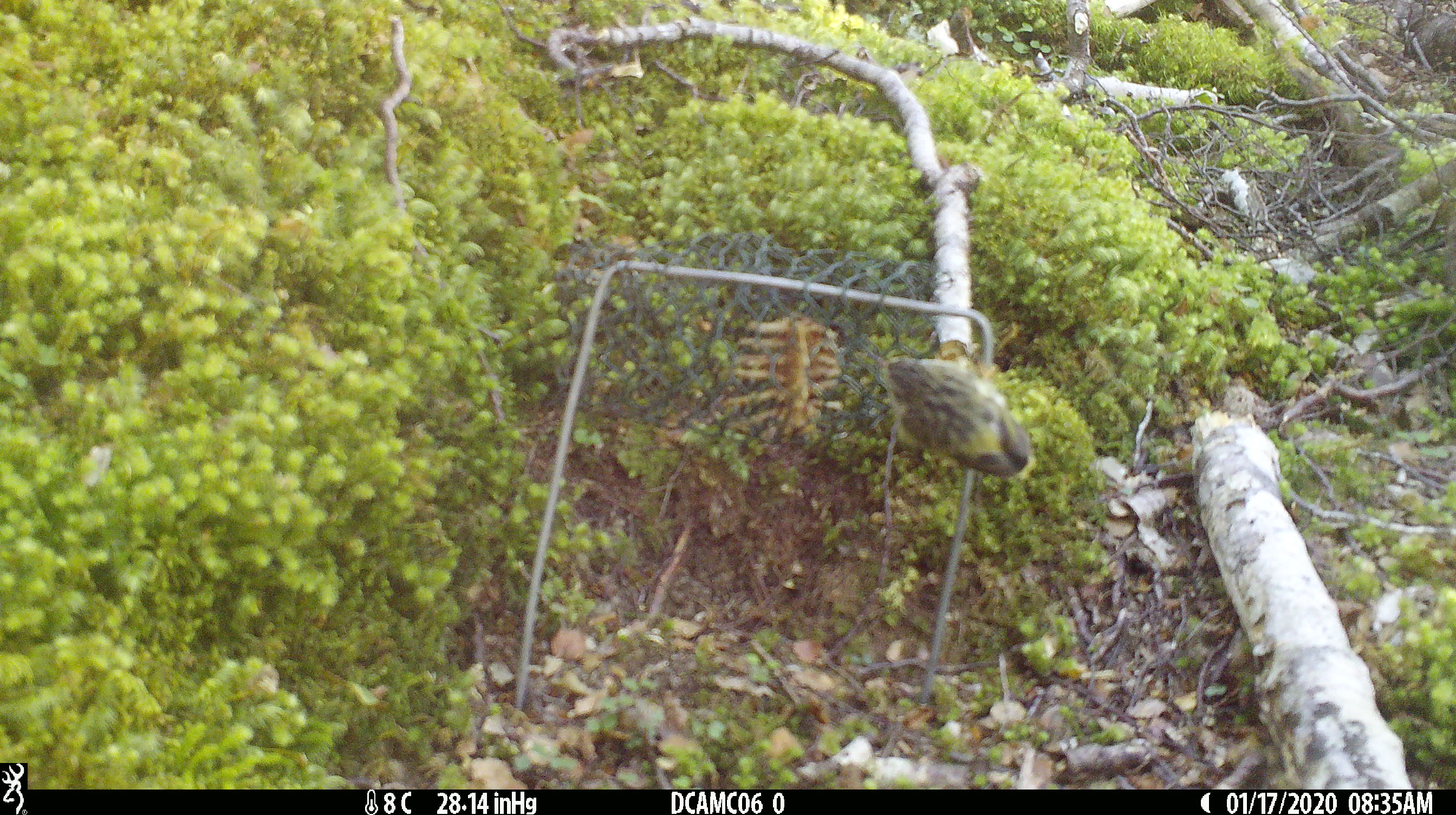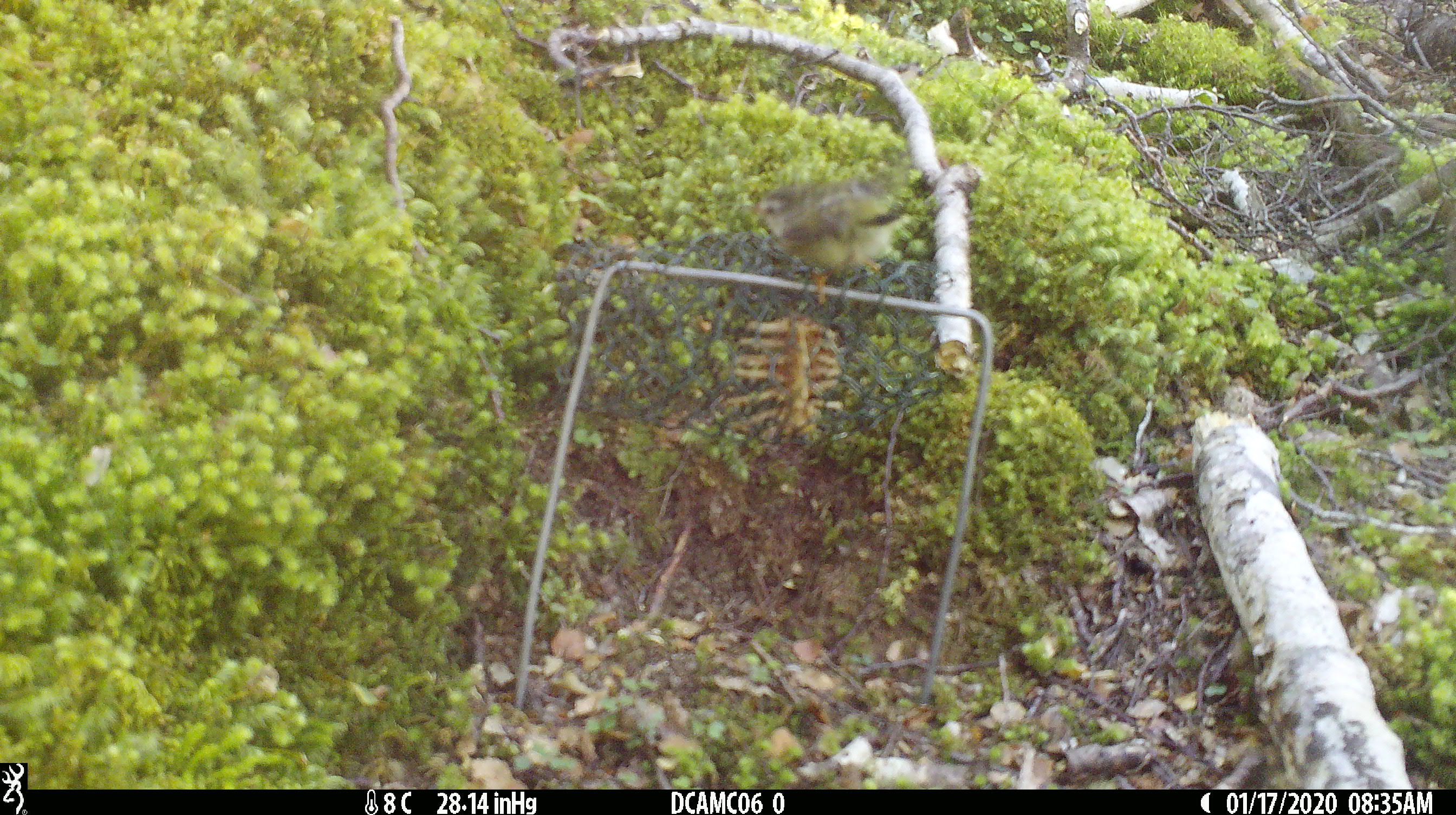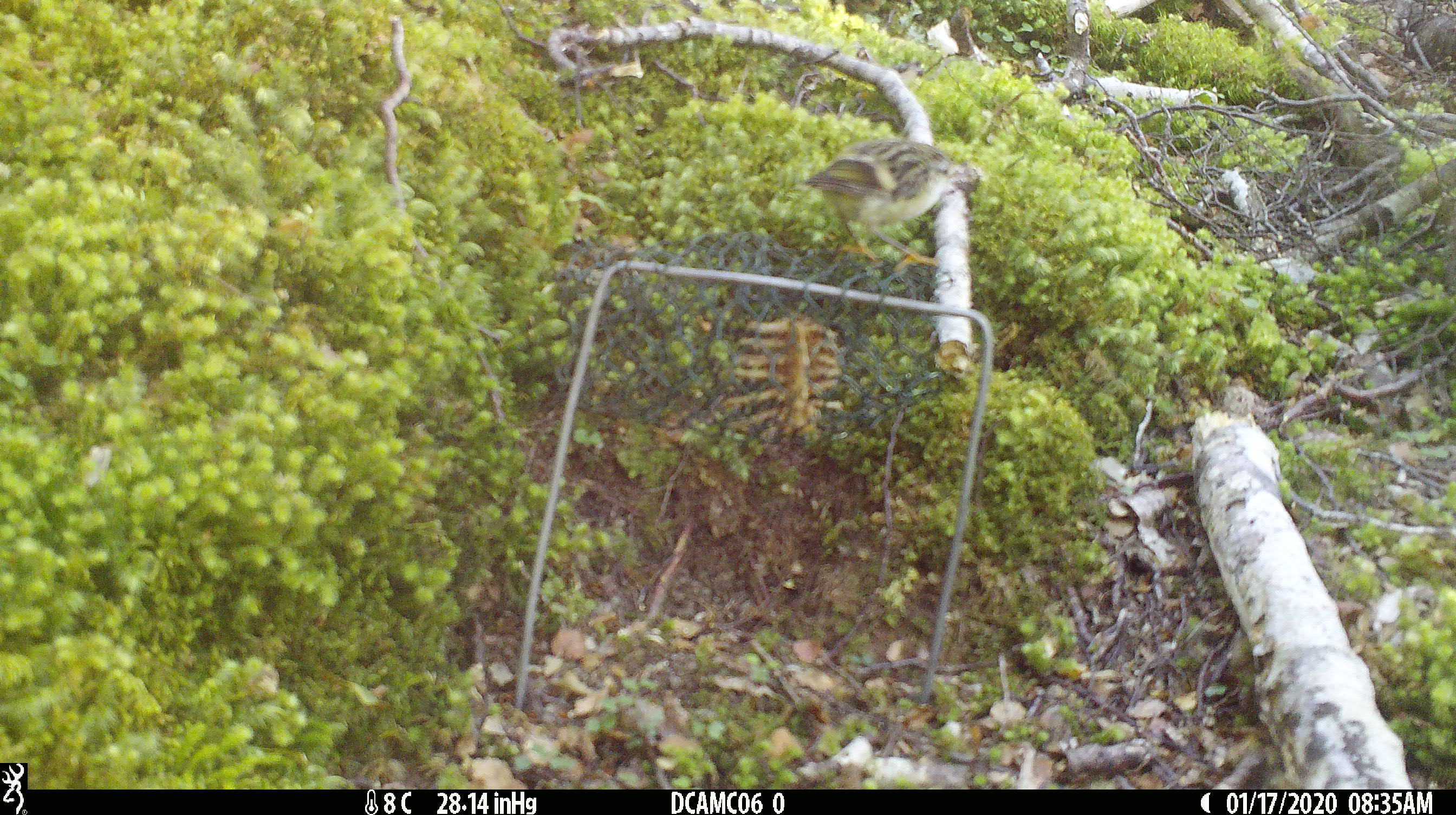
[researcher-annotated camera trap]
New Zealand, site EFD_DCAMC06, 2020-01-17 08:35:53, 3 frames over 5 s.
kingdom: Animalia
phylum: Chordata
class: Aves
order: Passeriformes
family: Acanthisittidae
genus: Acanthisitta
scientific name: Acanthisitta chloris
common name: rifleman